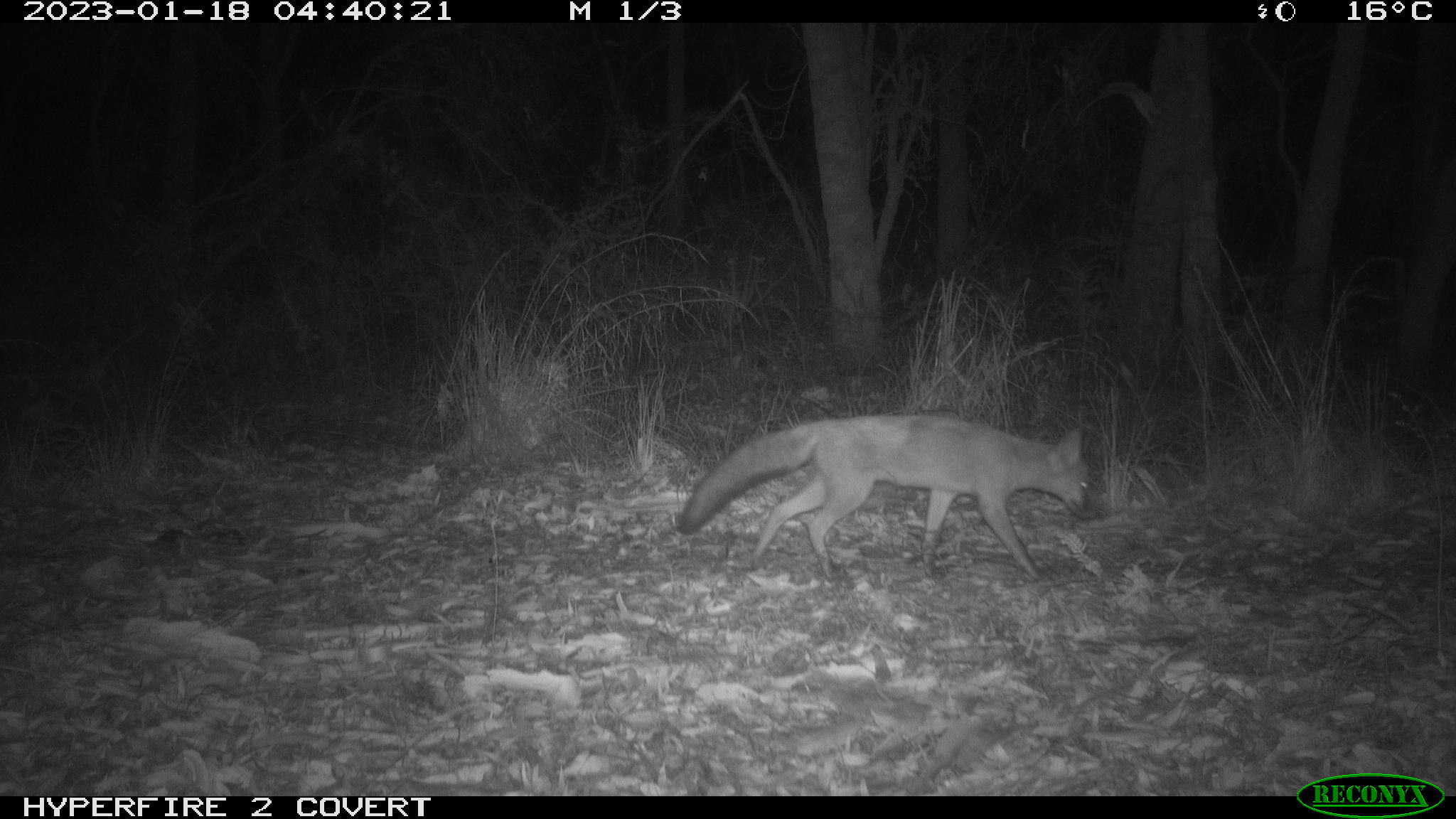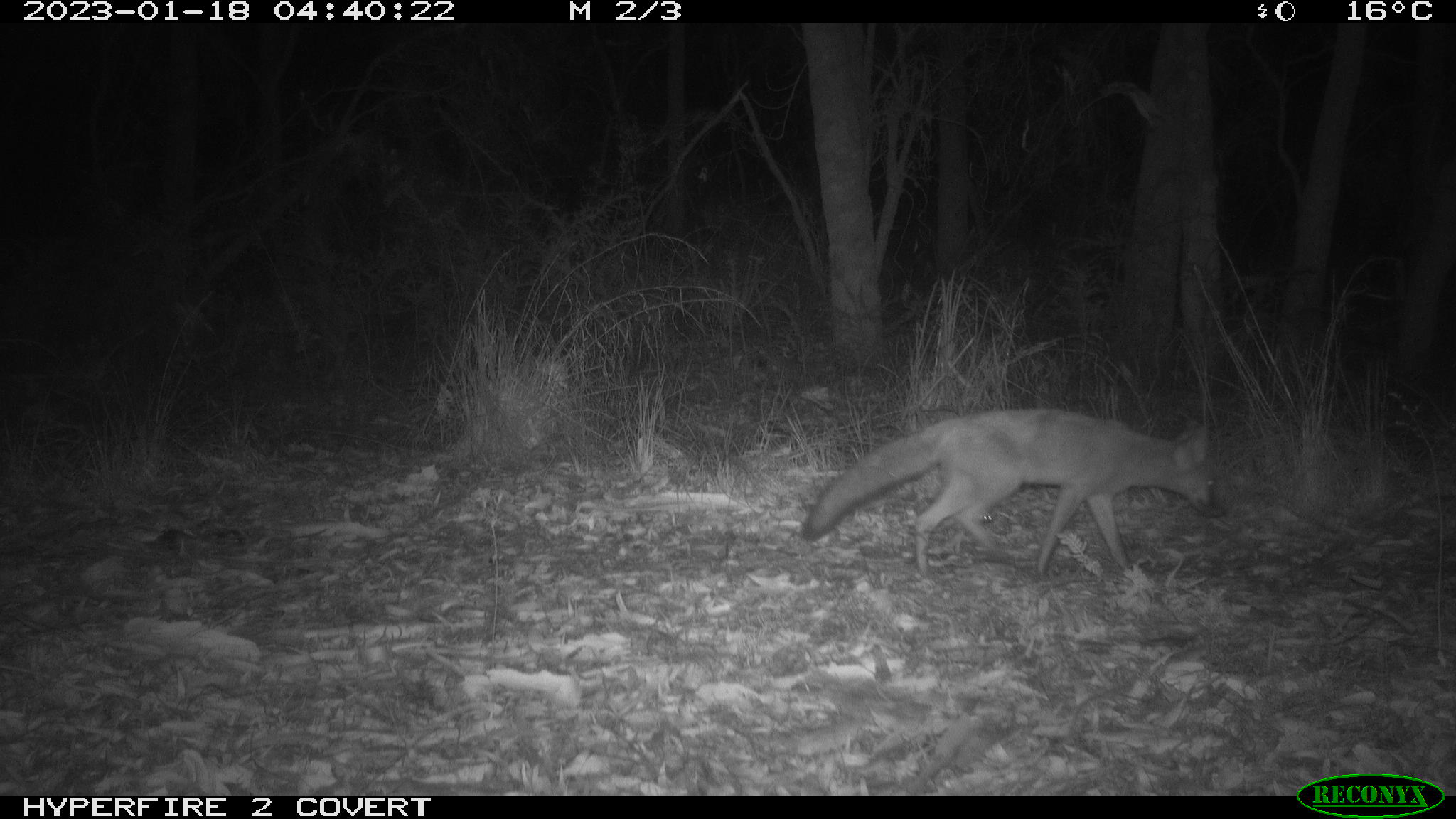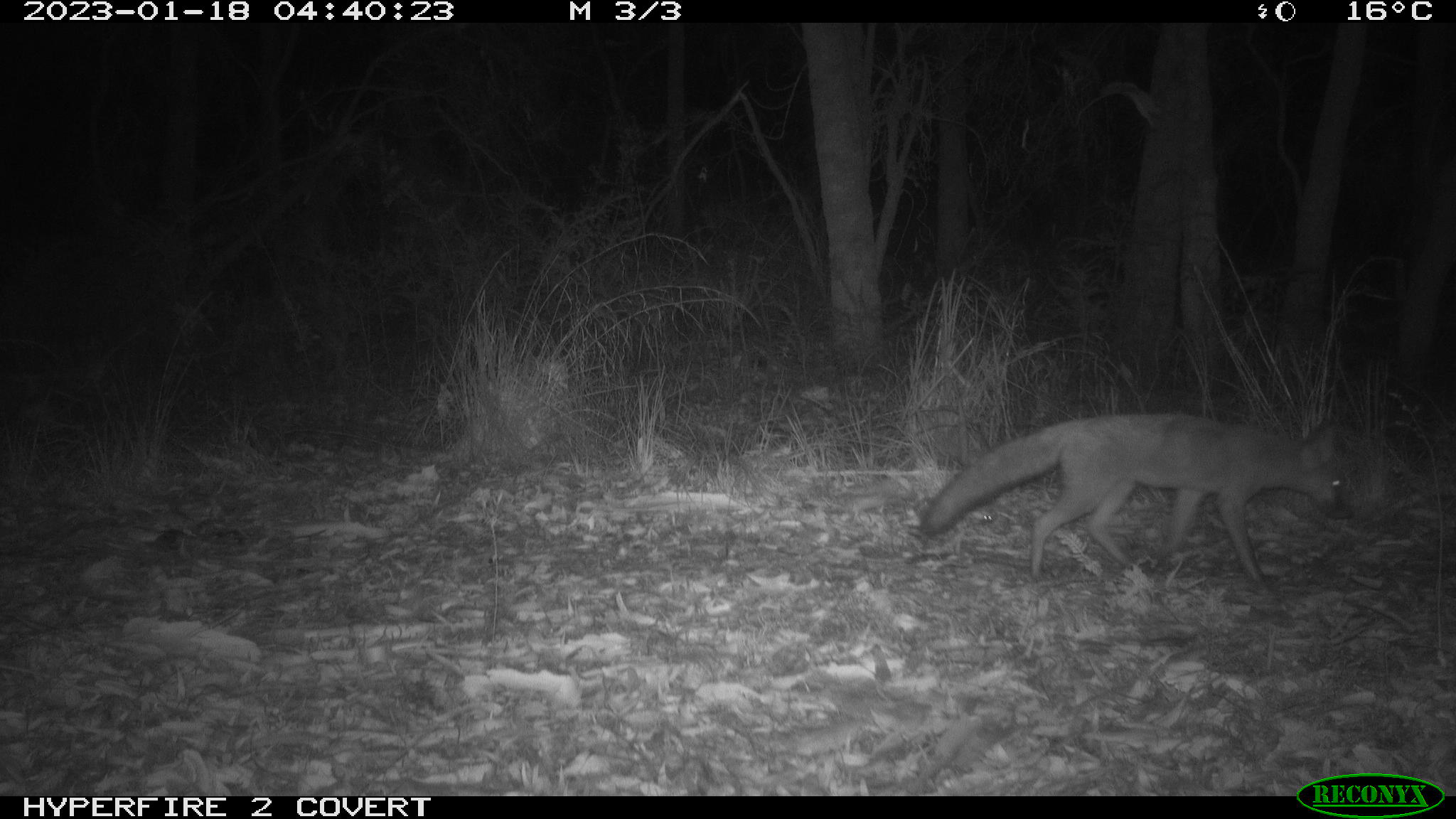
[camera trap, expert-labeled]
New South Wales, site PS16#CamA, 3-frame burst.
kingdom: Animalia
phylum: Chordata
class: Mammalia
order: Carnivora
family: Canidae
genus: Vulpes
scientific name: Vulpes vulpes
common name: red fox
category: fox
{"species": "fox (red fox) (Vulpes vulpes)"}